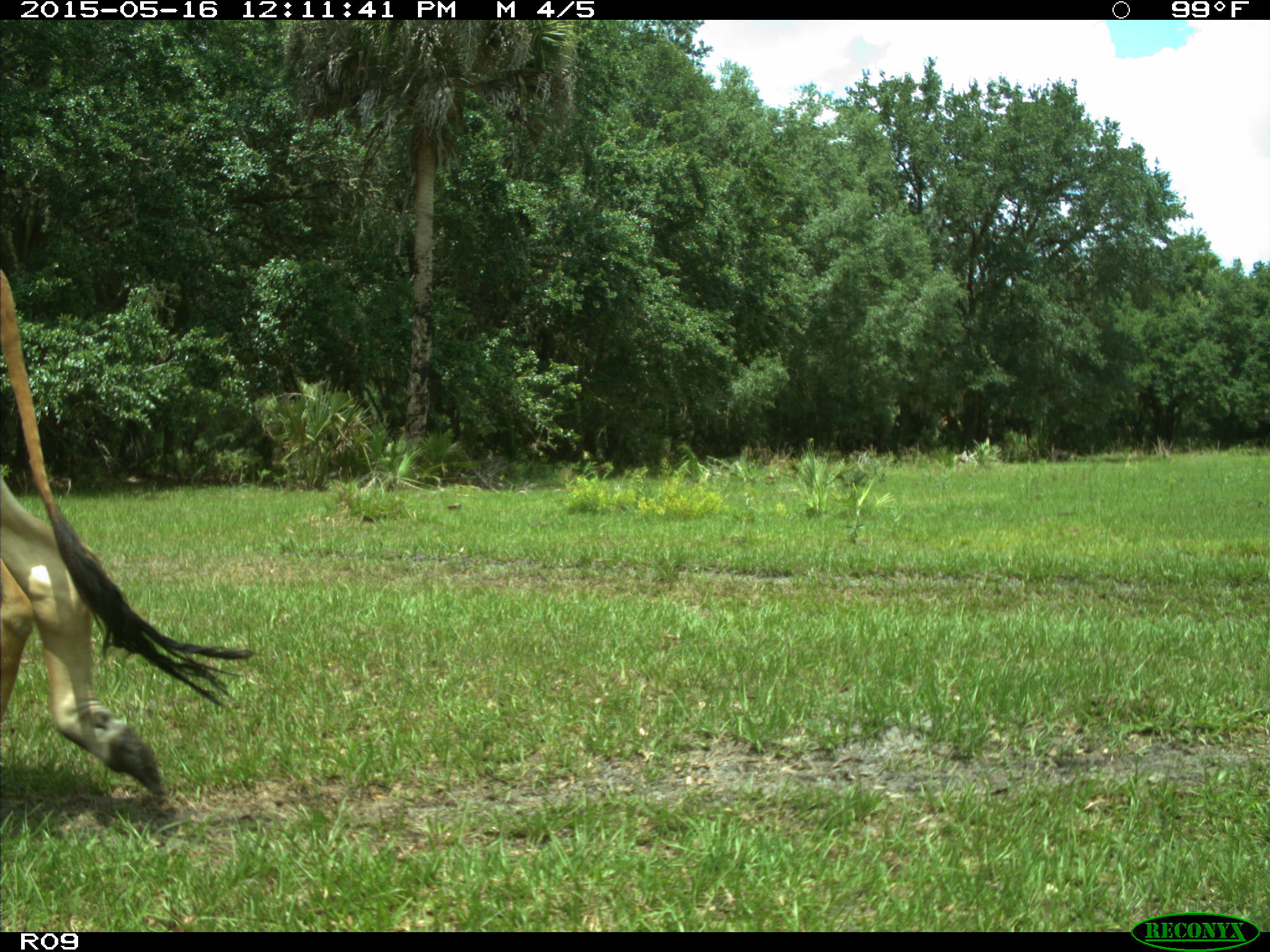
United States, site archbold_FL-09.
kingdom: Animalia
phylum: Chordata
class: Mammalia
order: Artiodactyla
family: Bovidae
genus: Bos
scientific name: Bos taurus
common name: domestic cow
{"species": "Bos taurus (domestic cow)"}